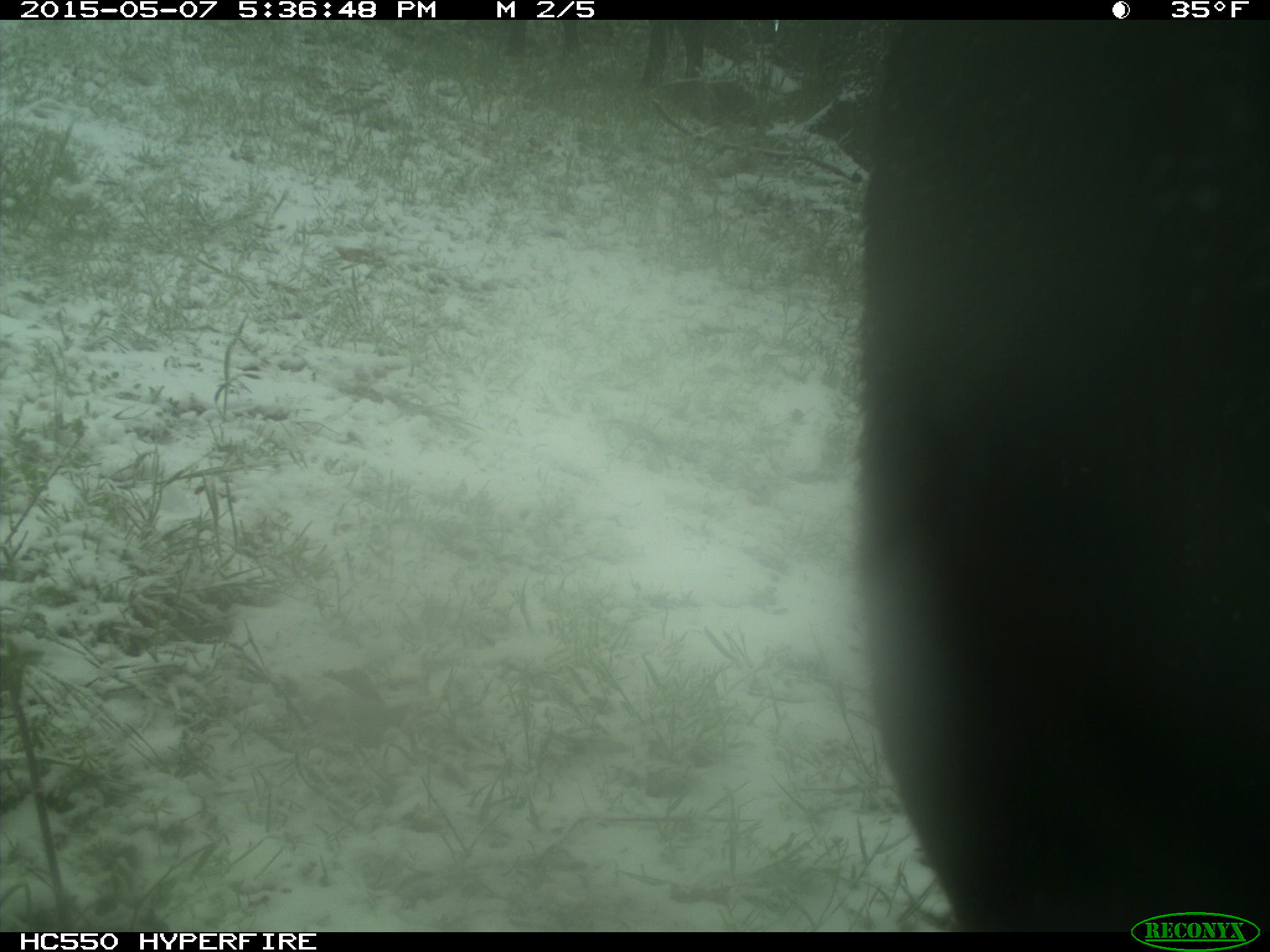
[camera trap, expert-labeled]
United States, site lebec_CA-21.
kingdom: Animalia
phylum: Chordata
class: Mammalia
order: Artiodactyla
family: Bovidae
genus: Bos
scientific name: Bos taurus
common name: domestic cow